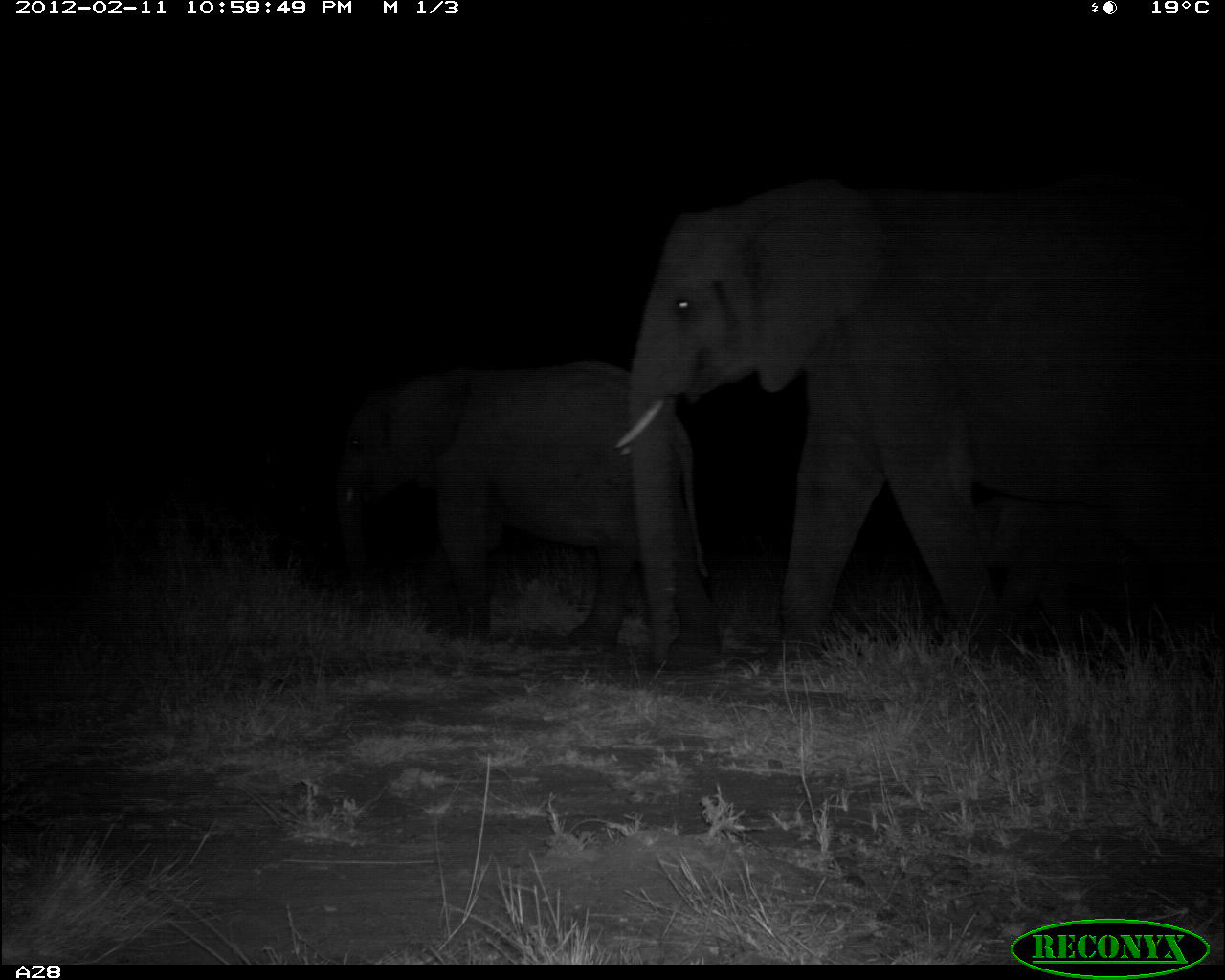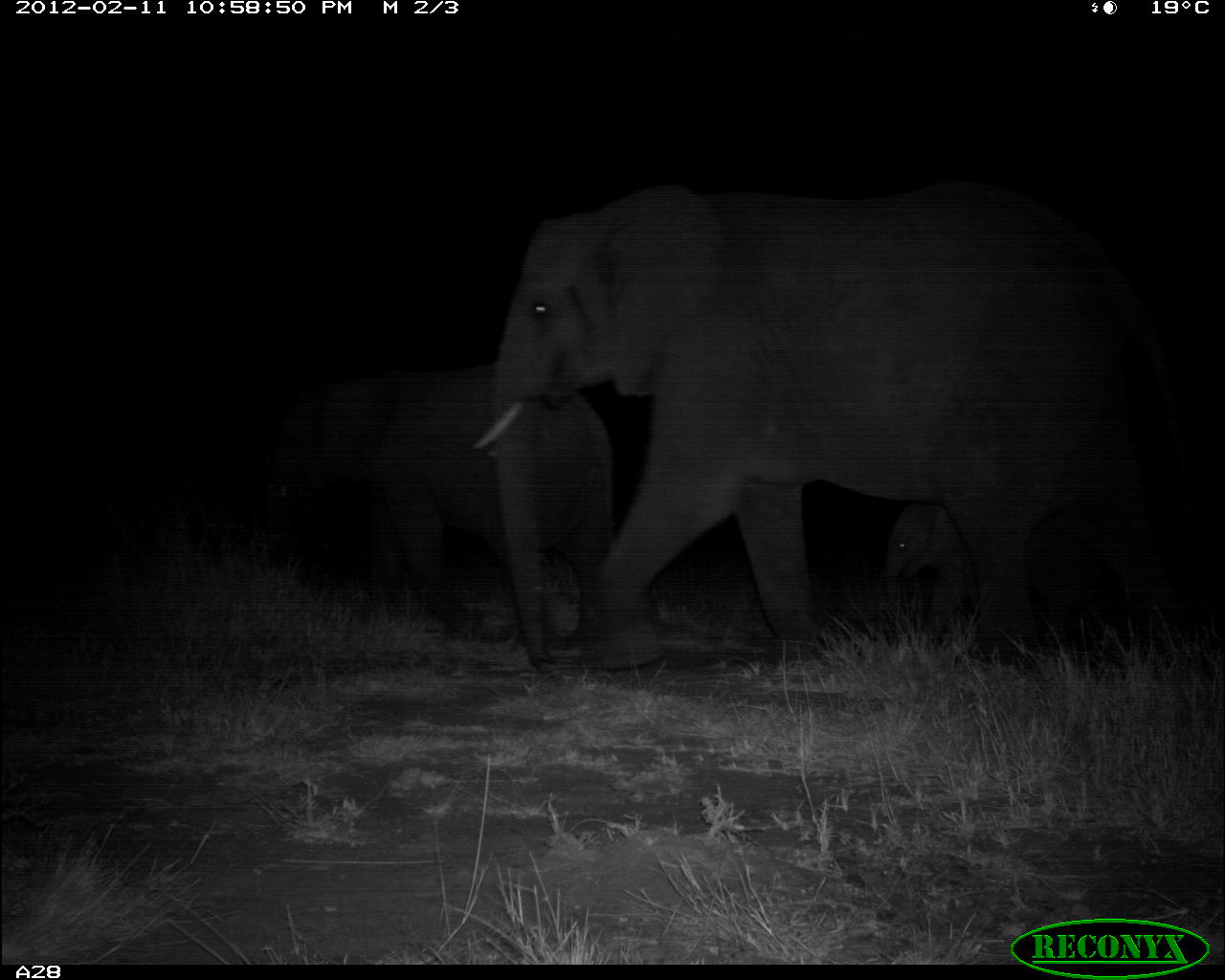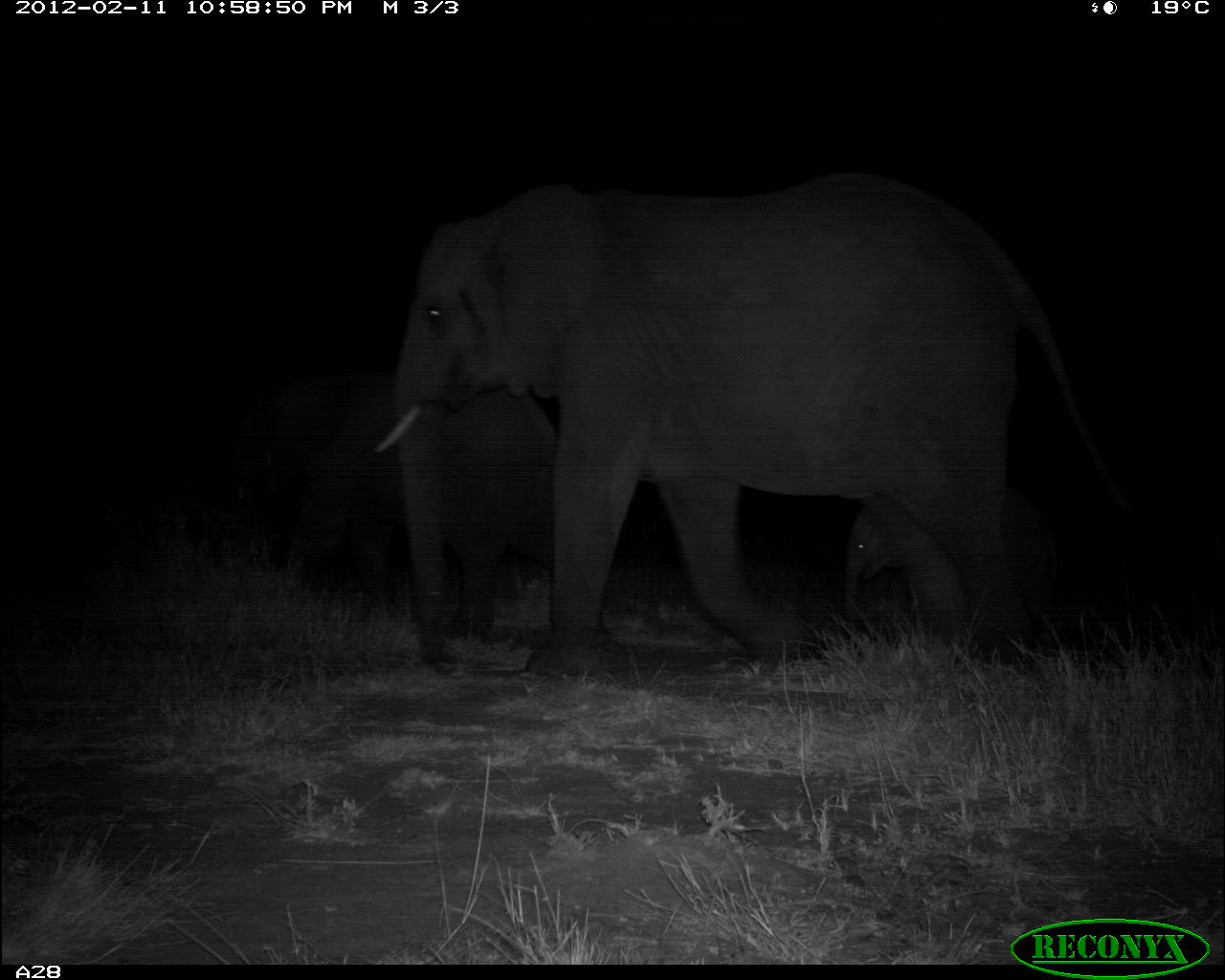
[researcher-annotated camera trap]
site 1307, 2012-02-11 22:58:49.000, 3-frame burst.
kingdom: Animalia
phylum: Chordata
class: Mammalia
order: Proboscidea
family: Elephantidae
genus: Loxodonta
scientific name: Loxodonta africana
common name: african bush elephant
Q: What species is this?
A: Loxodonta africana (african bush elephant).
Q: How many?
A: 2.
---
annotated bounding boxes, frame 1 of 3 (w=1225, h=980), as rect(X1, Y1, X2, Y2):
loxodonta africana: rect(612, 171, 1225, 671); rect(332, 353, 725, 675)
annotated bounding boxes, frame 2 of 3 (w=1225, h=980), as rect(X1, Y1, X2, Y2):
loxodonta africana: rect(472, 175, 1174, 676); rect(272, 348, 617, 649); rect(883, 505, 1066, 645)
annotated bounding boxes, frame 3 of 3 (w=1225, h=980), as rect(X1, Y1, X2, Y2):
loxodonta africana: rect(370, 165, 1134, 682); rect(272, 379, 557, 611); rect(840, 477, 1068, 637)